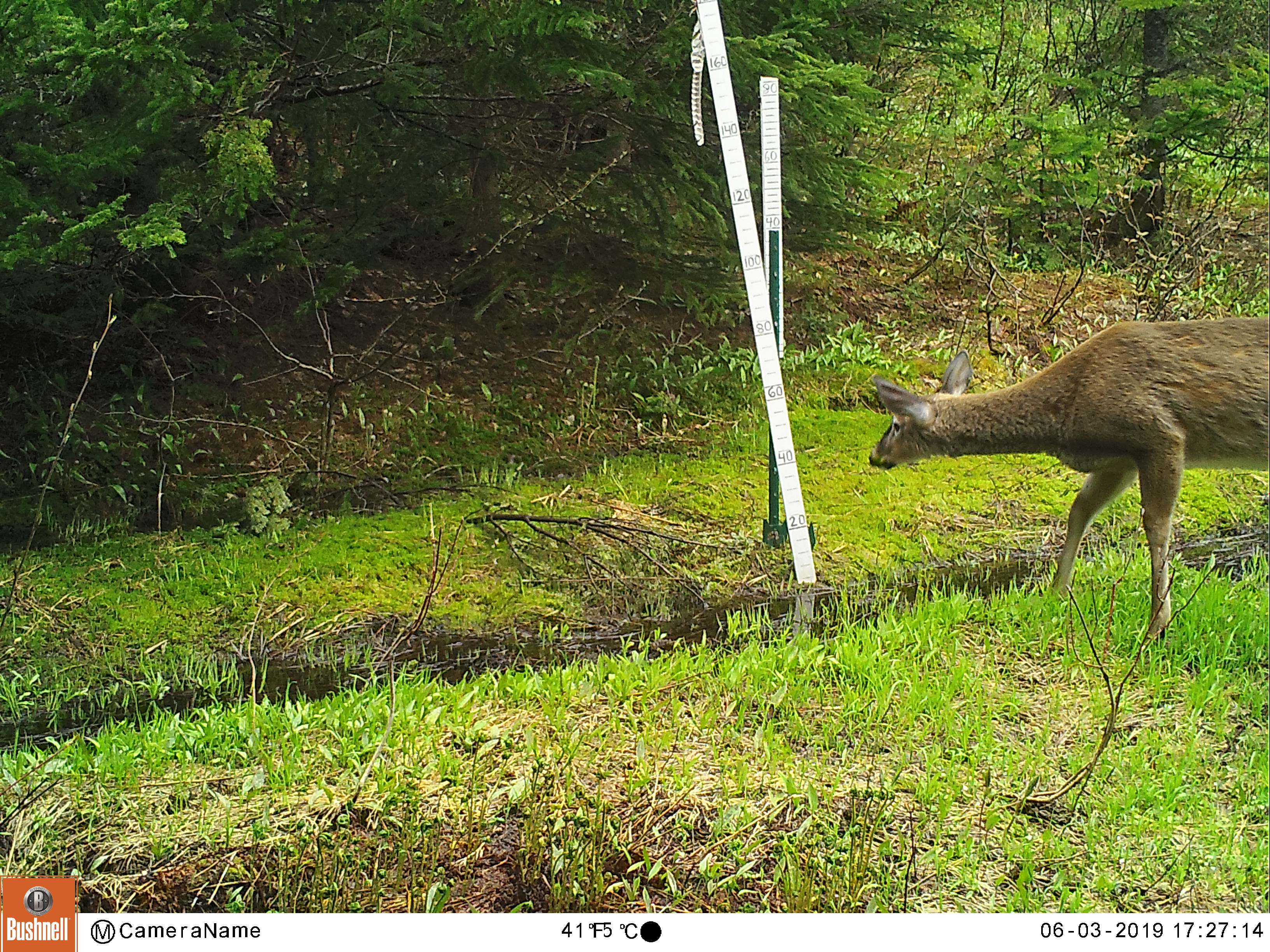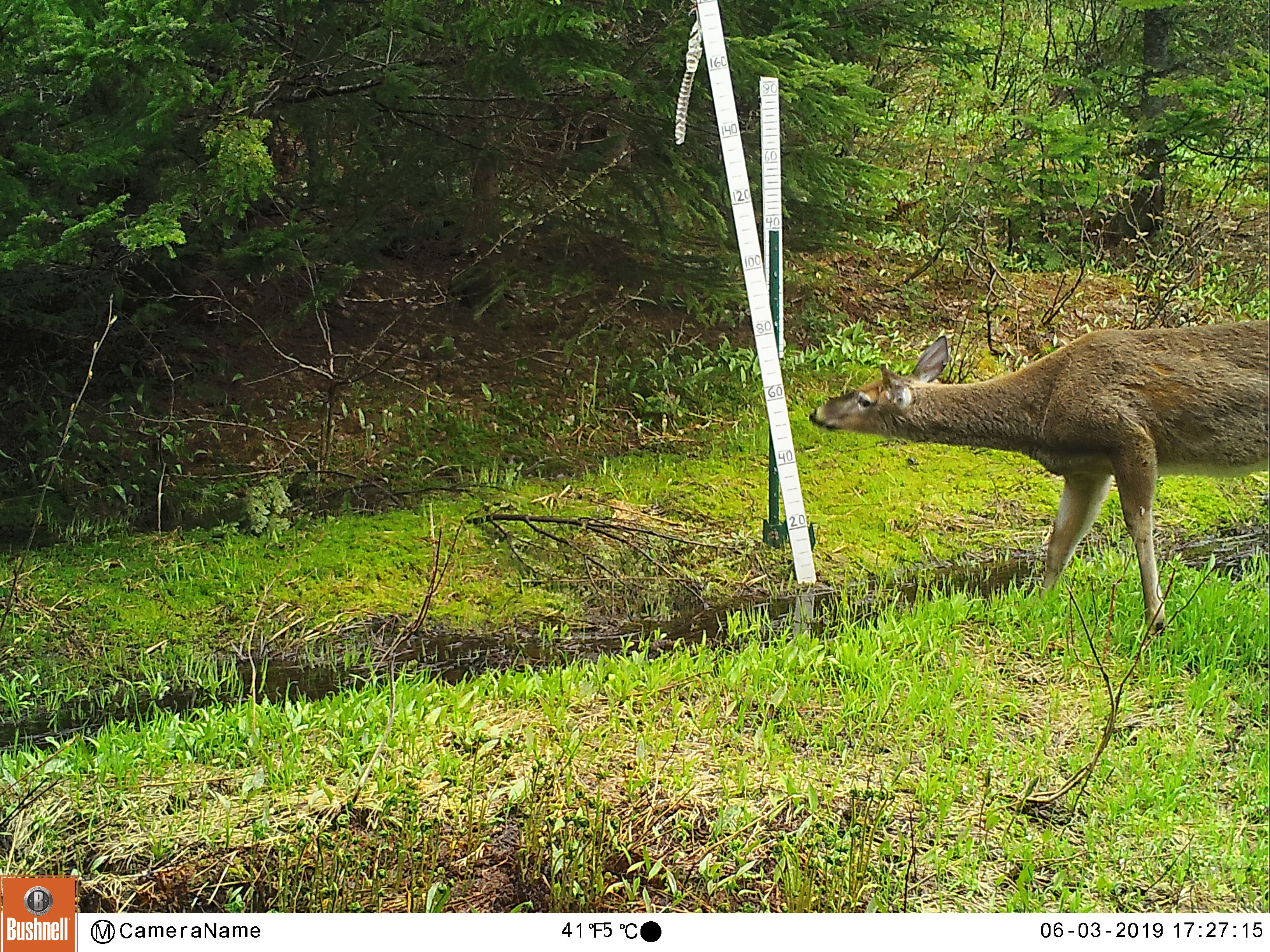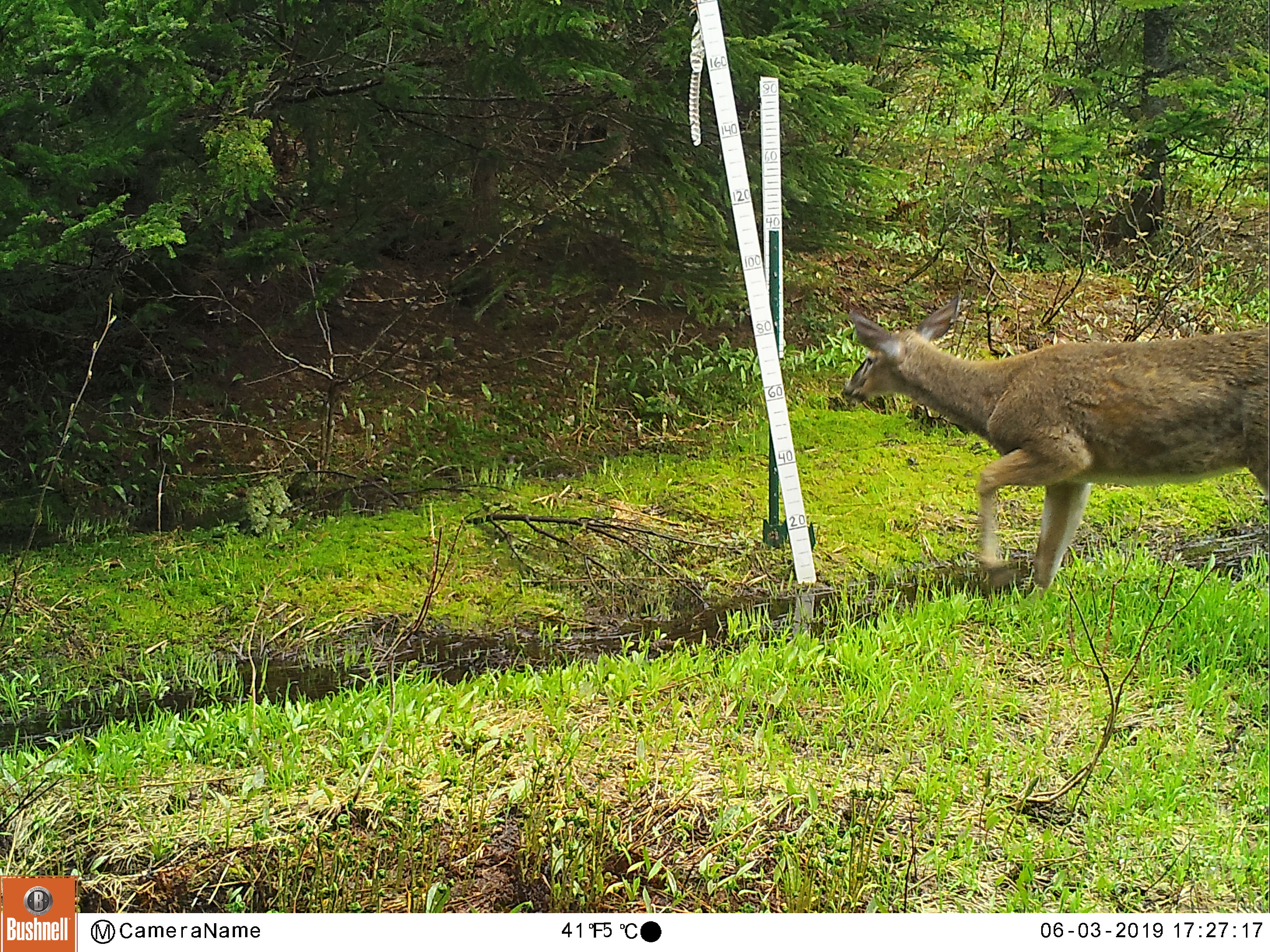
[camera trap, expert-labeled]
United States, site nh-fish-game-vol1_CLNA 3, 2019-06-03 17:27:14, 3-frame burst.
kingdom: Animalia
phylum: Chordata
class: Mammalia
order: Artiodactyla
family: Cervidae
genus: Odocoileus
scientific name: Odocoileus virginianus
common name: white-tailed deer